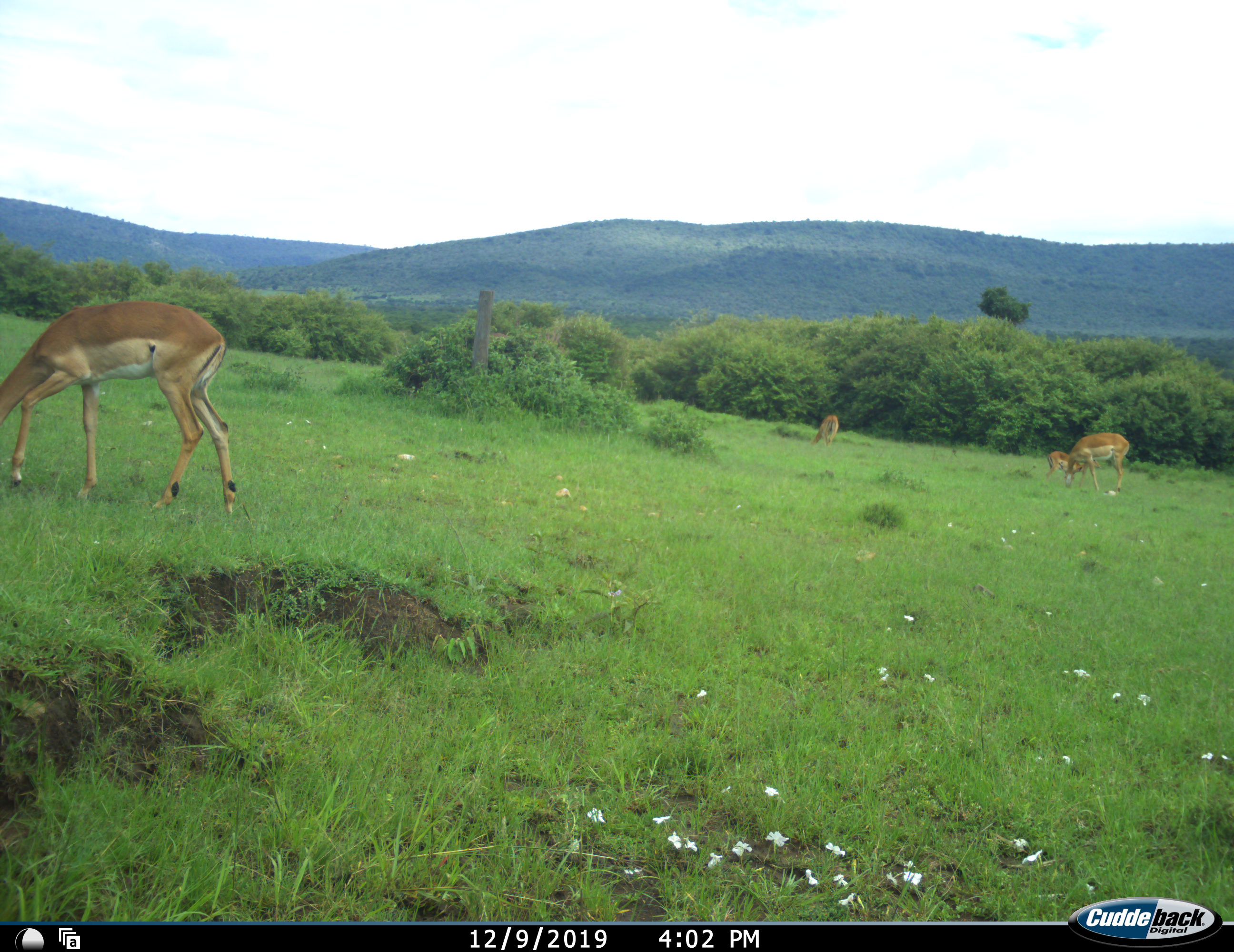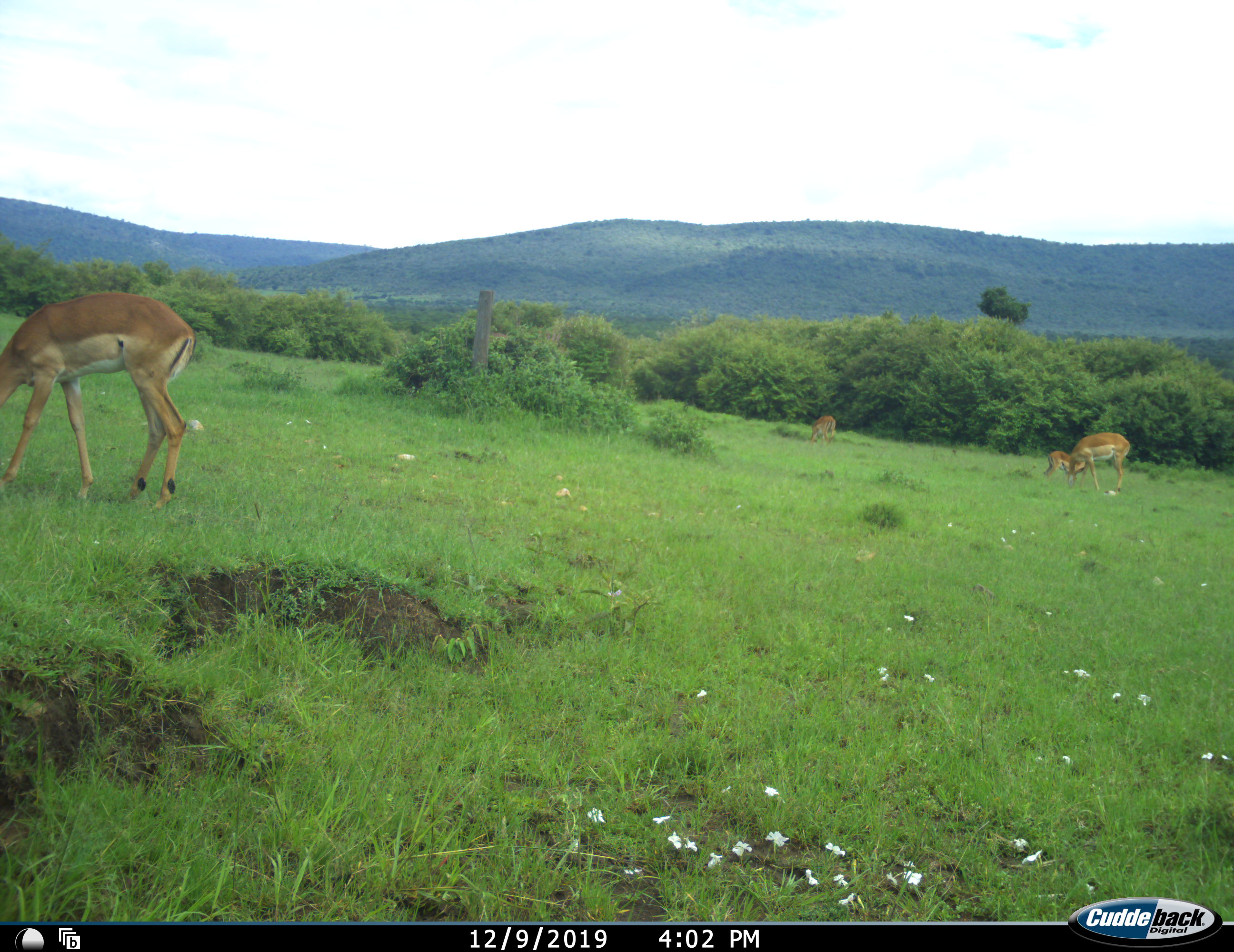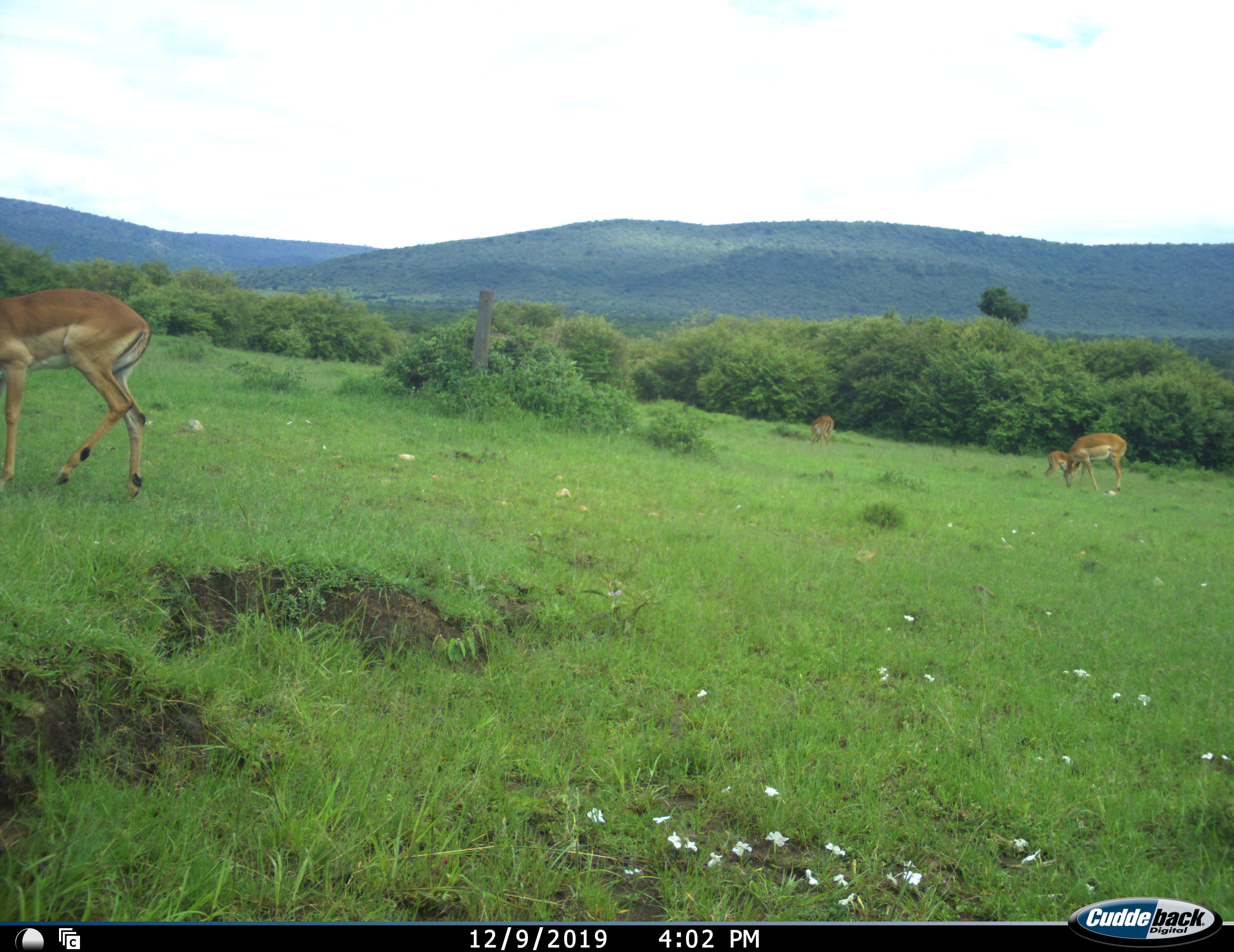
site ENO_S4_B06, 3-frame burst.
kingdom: Animalia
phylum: Chordata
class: Mammalia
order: Artiodactyla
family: Bovidae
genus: Aepyceros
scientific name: Aepyceros melampus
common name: impala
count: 4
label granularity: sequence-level